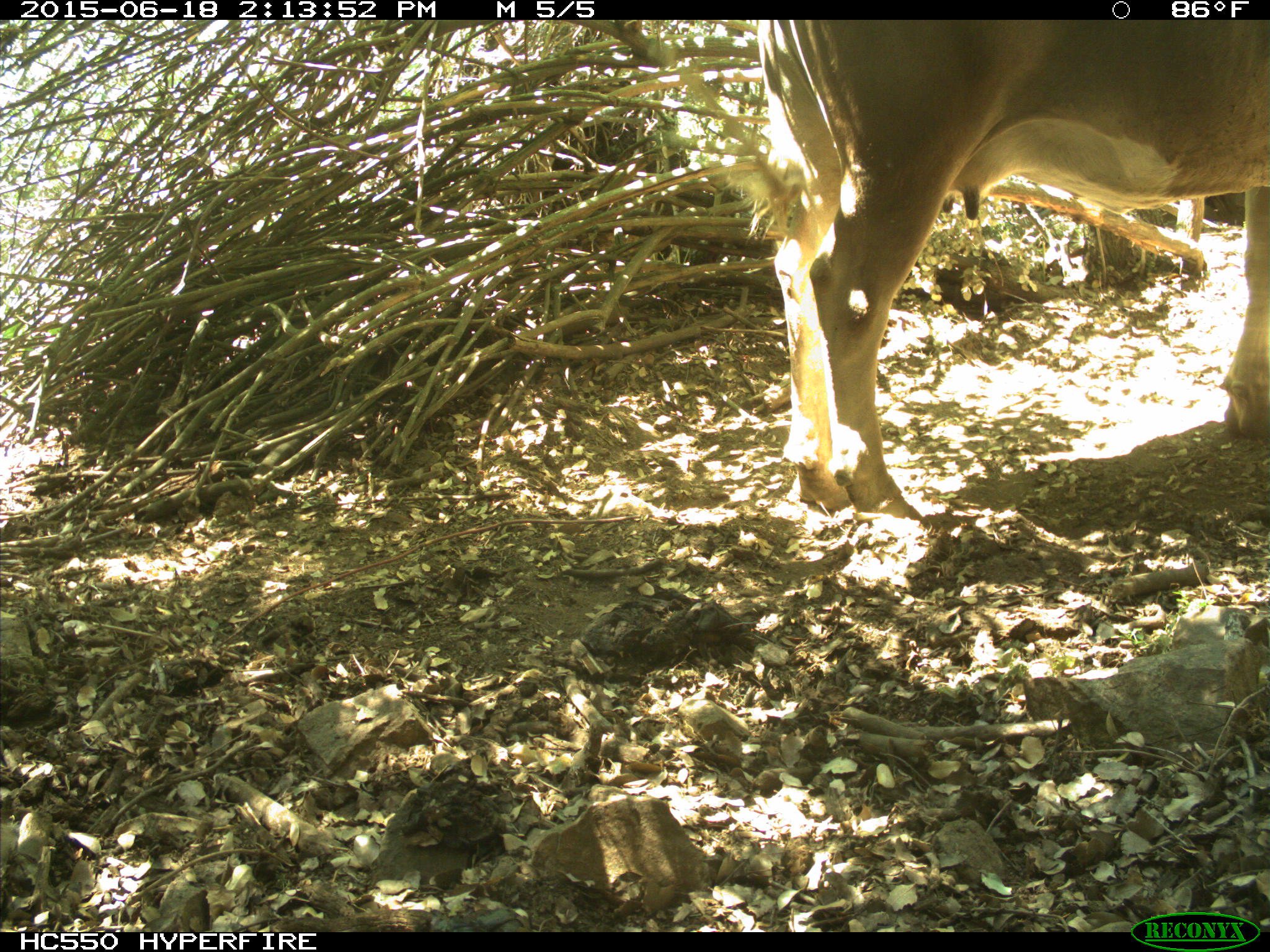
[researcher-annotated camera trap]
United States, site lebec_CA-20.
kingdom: Animalia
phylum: Chordata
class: Mammalia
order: Artiodactyla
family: Bovidae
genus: Bos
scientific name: Bos taurus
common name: domestic cow